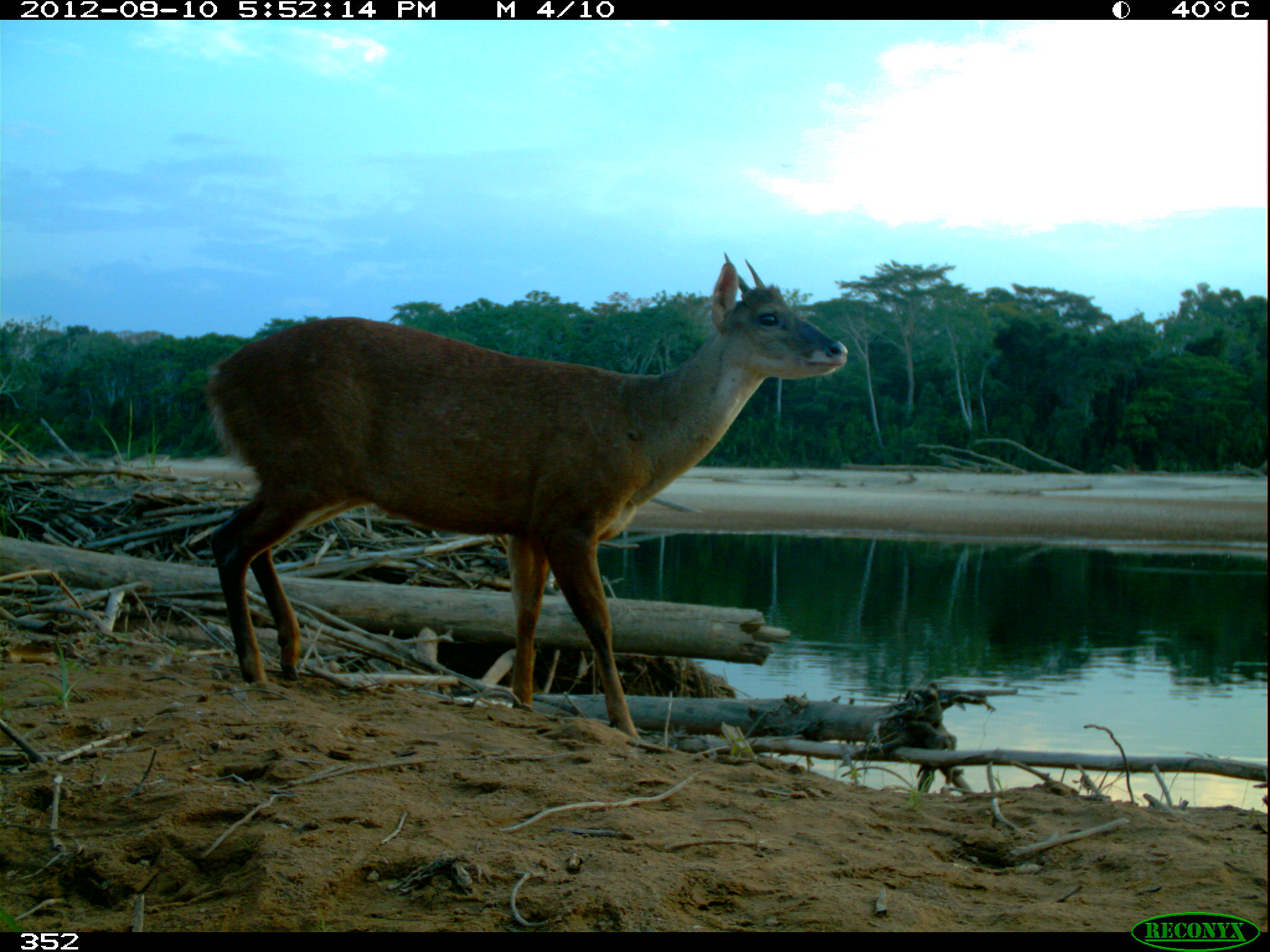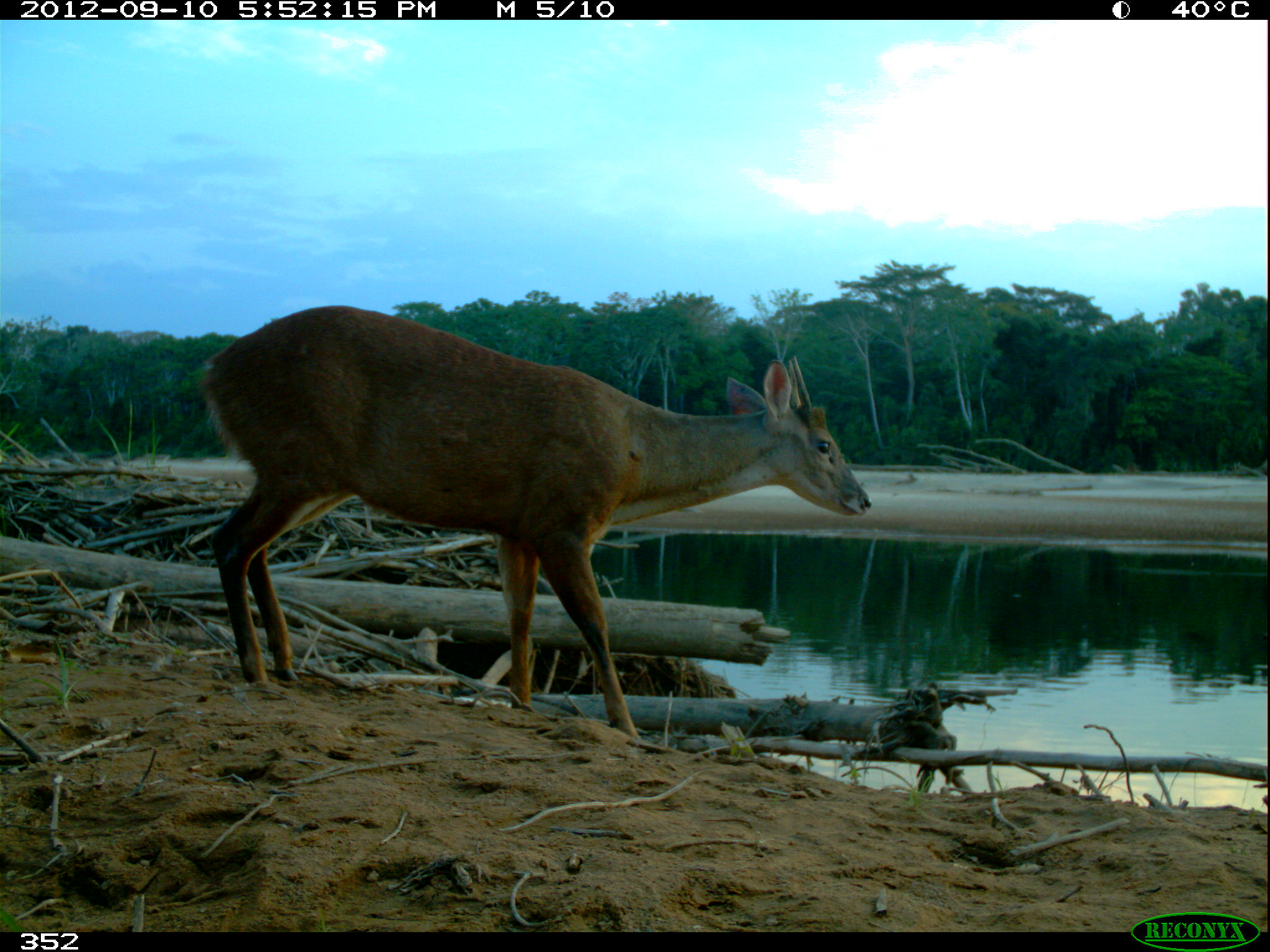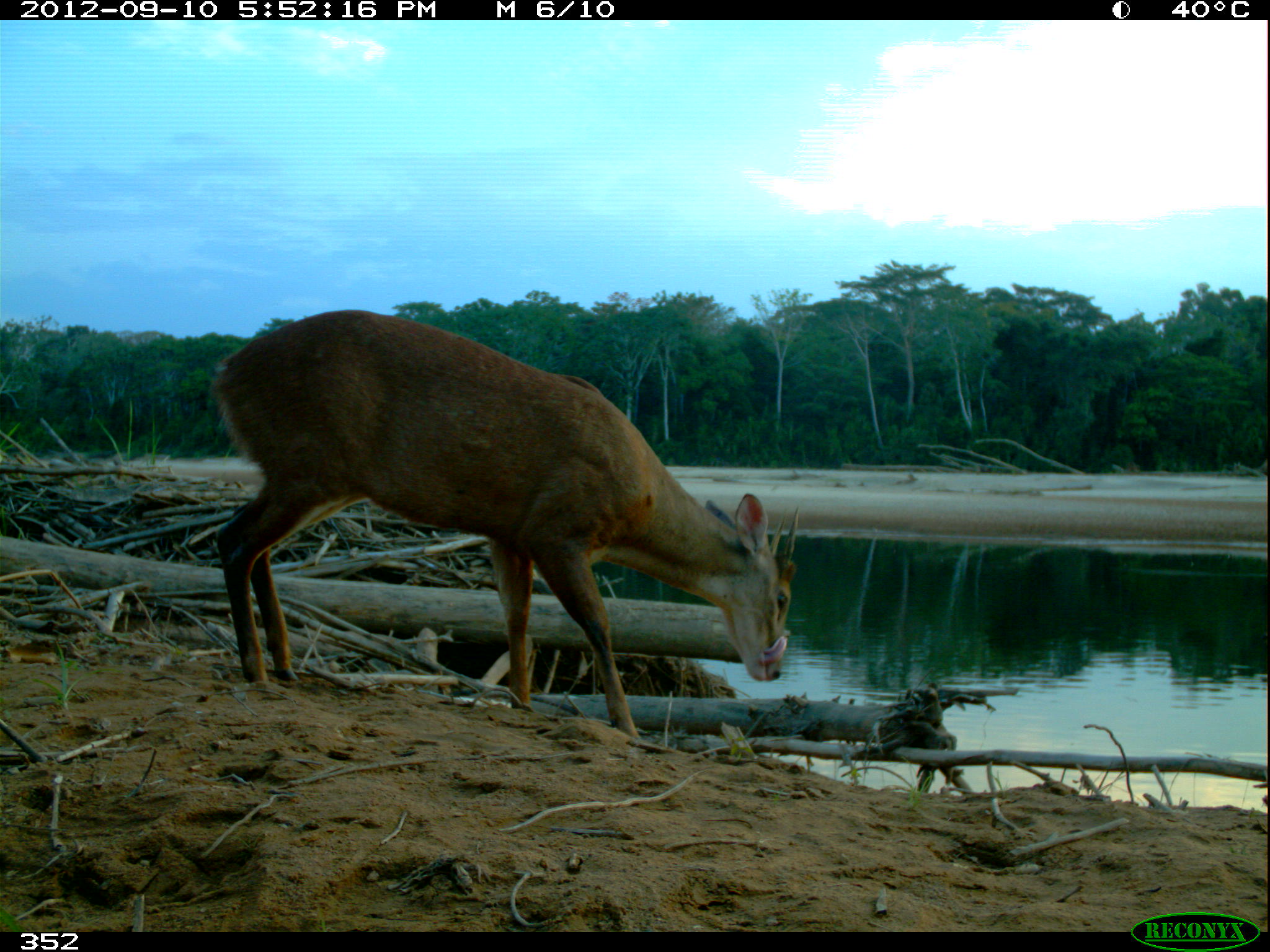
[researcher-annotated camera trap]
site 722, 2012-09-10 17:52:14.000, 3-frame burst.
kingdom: Animalia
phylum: Chordata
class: Mammalia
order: Artiodactyla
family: Cervidae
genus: Mazama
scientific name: Mazama americana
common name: red brocket